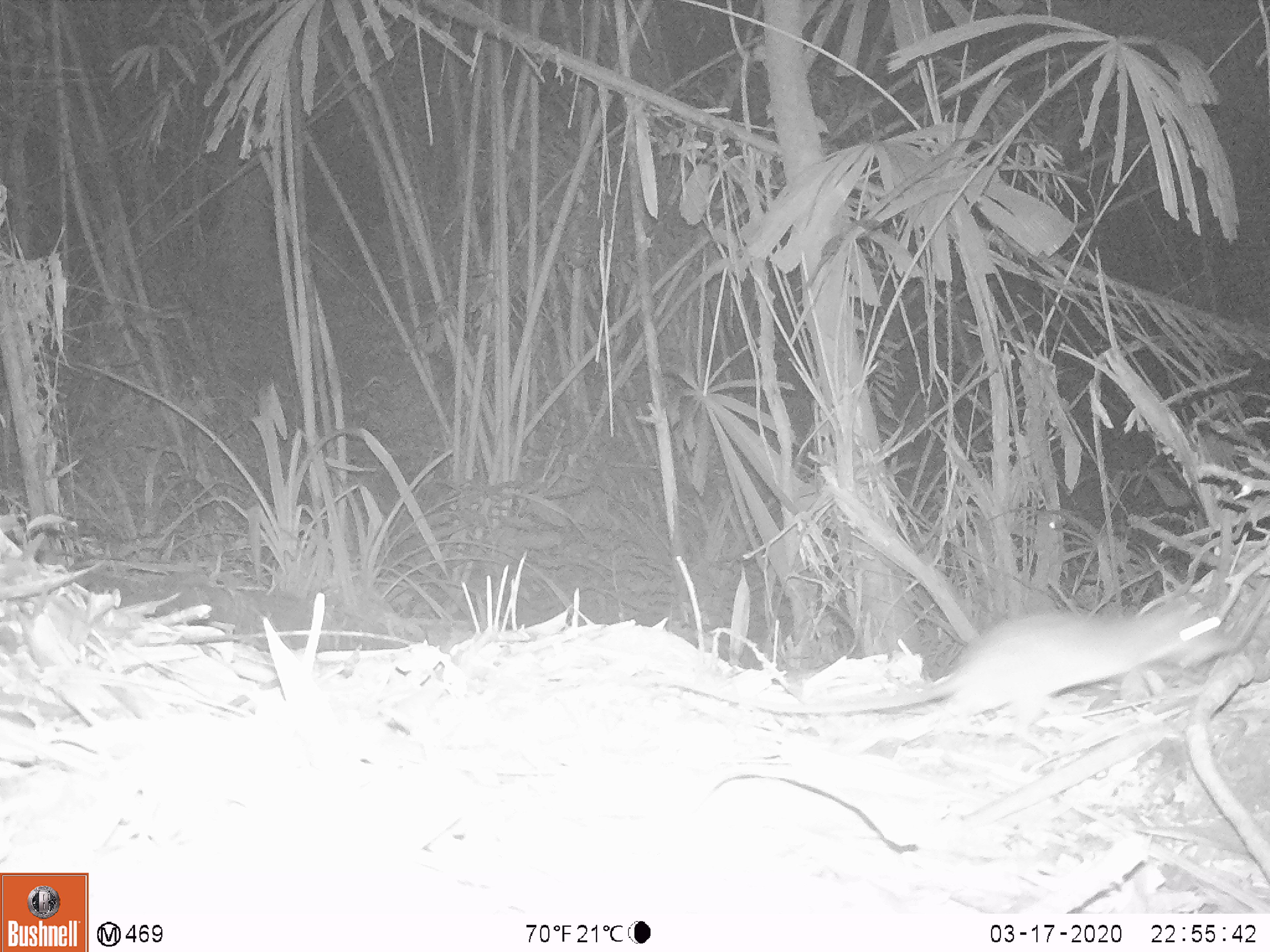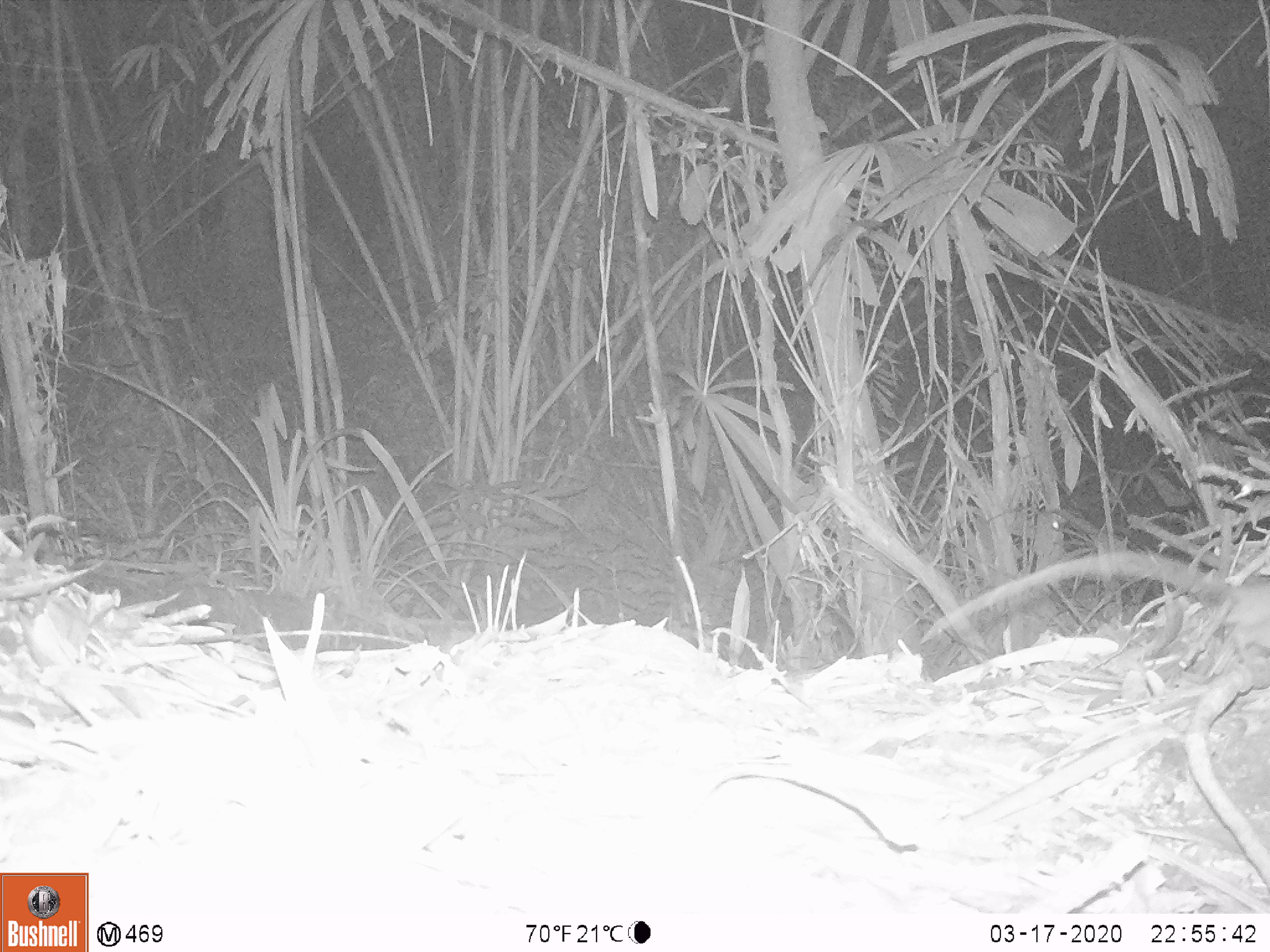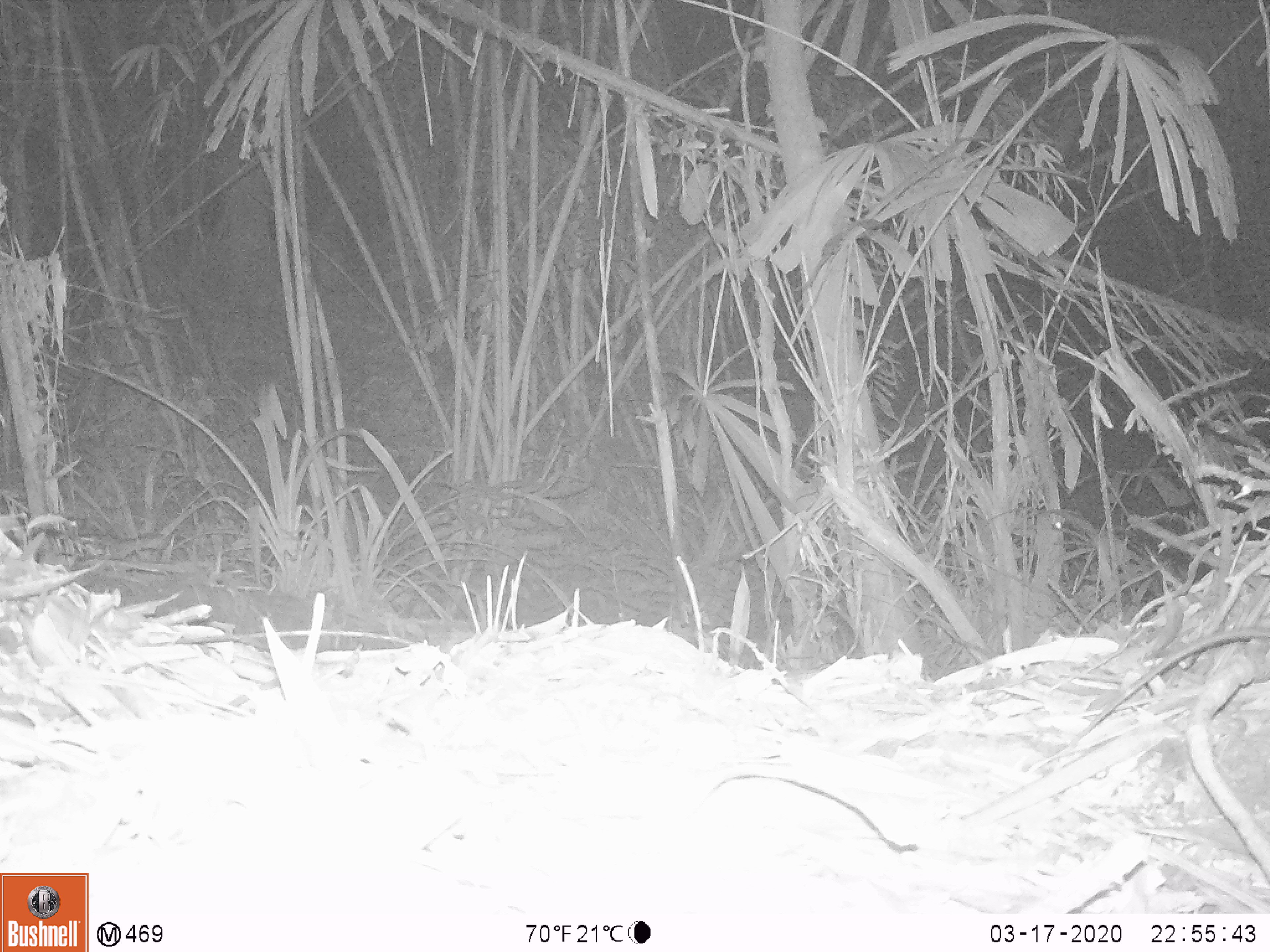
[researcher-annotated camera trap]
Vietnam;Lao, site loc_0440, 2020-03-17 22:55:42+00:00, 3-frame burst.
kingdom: Animalia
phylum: Chordata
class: Mammalia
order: Rodentia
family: Muridae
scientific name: Muridae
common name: old-world mice and rats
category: unidentified murid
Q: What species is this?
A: Unidentified murid (old-world mice and rats) (Muridae).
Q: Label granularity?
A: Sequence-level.